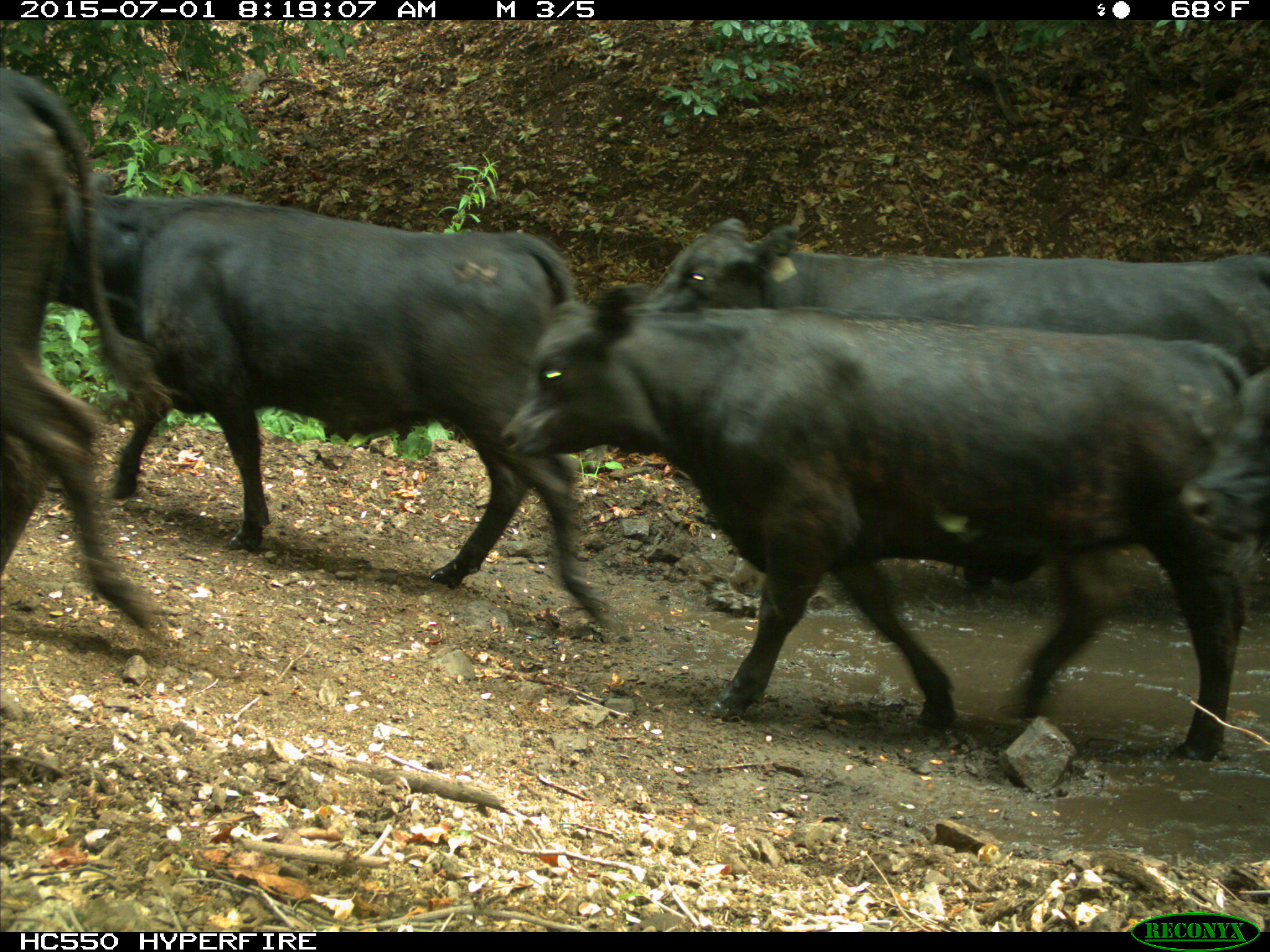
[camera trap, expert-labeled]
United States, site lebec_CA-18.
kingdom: Animalia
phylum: Chordata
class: Mammalia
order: Artiodactyla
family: Bovidae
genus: Bos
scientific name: Bos taurus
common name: domestic cow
Bos taurus (domestic cow).